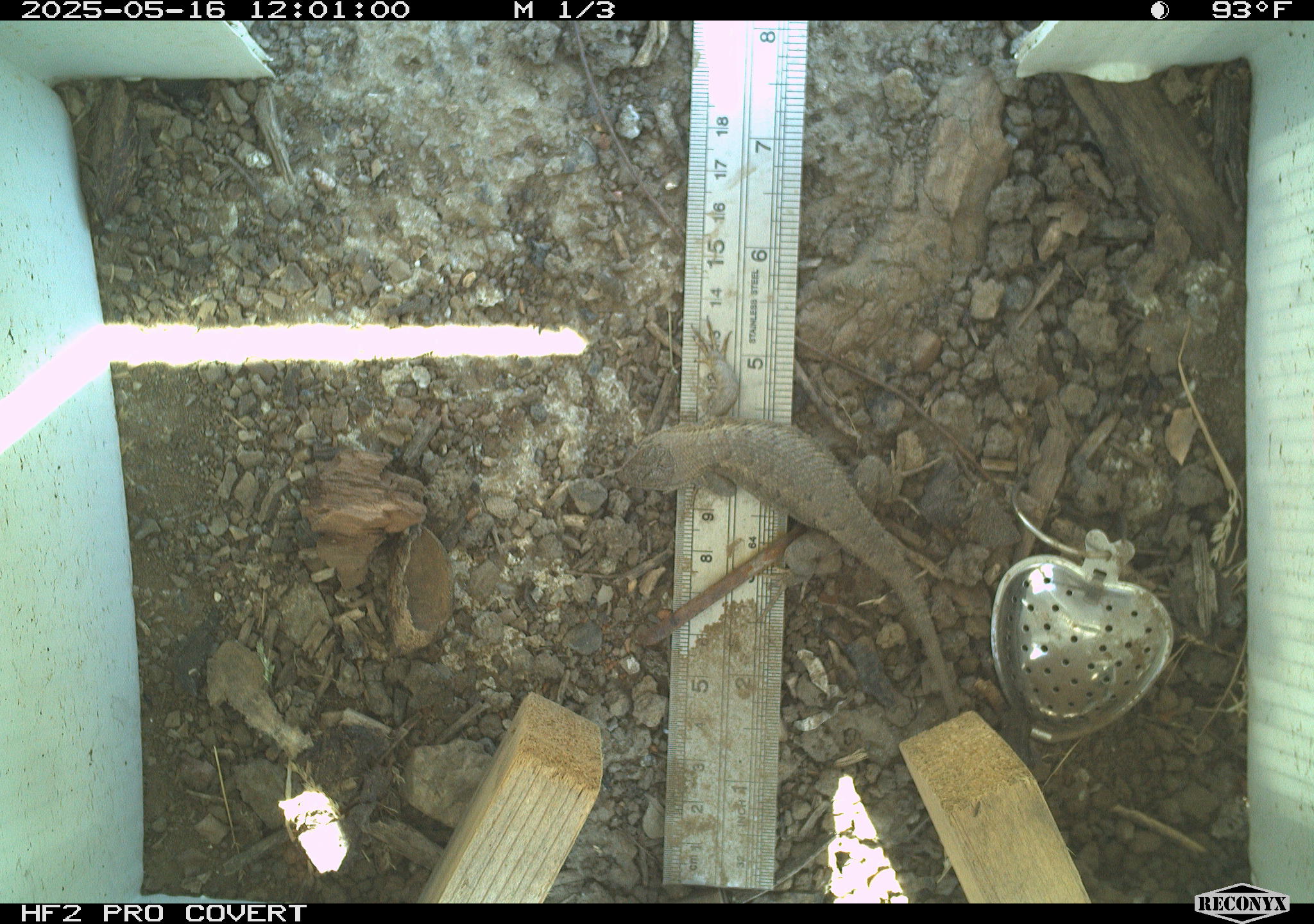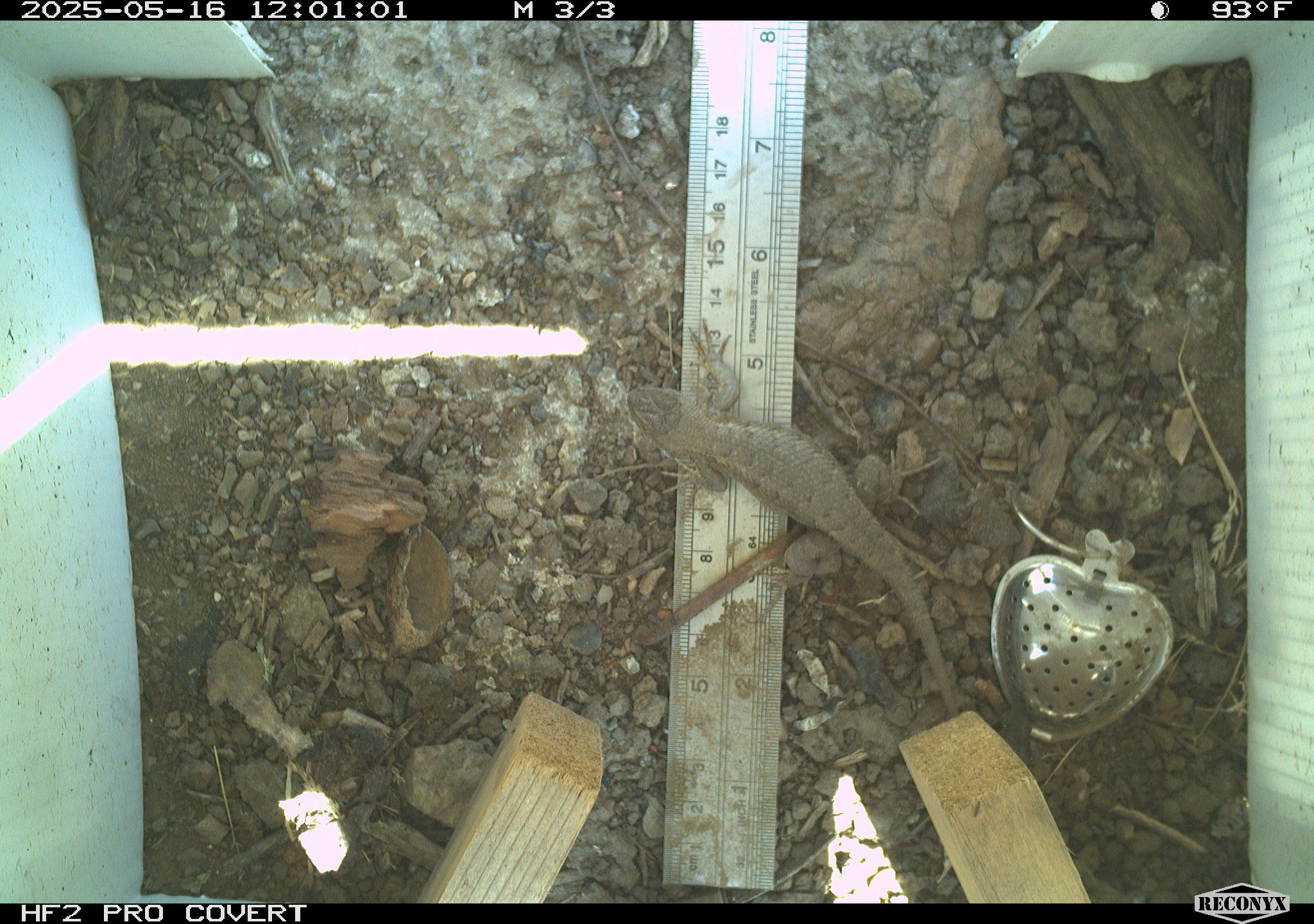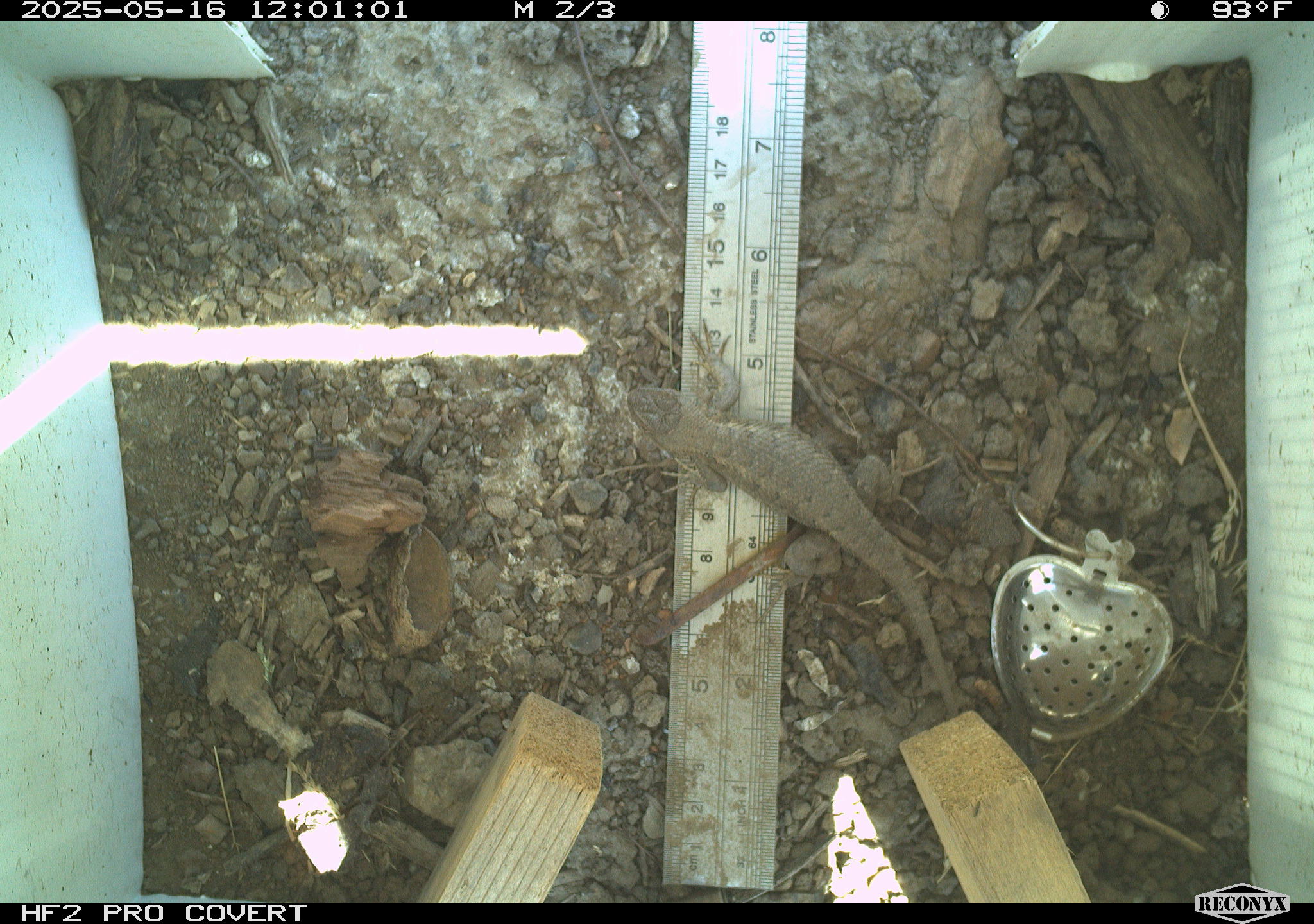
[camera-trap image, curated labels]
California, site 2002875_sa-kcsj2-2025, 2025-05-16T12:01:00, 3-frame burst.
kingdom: Animalia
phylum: Chordata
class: Reptilia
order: Squamata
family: Phrynosomatidae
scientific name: Phrynosomatidae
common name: north american spiny lizards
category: sceloporus/uta species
Sceloporus/uta species (north american spiny lizards) (Phrynosomatidae).